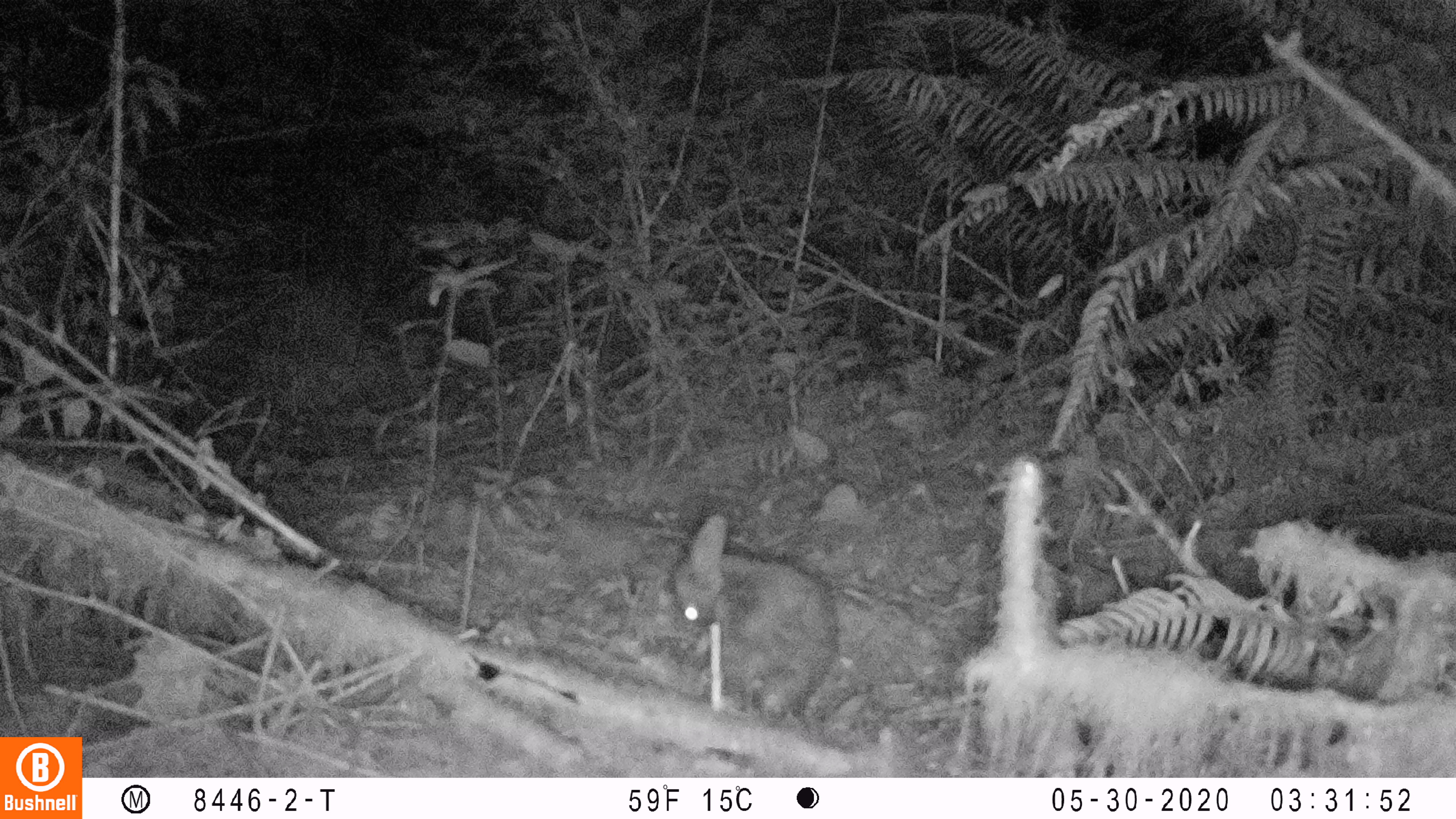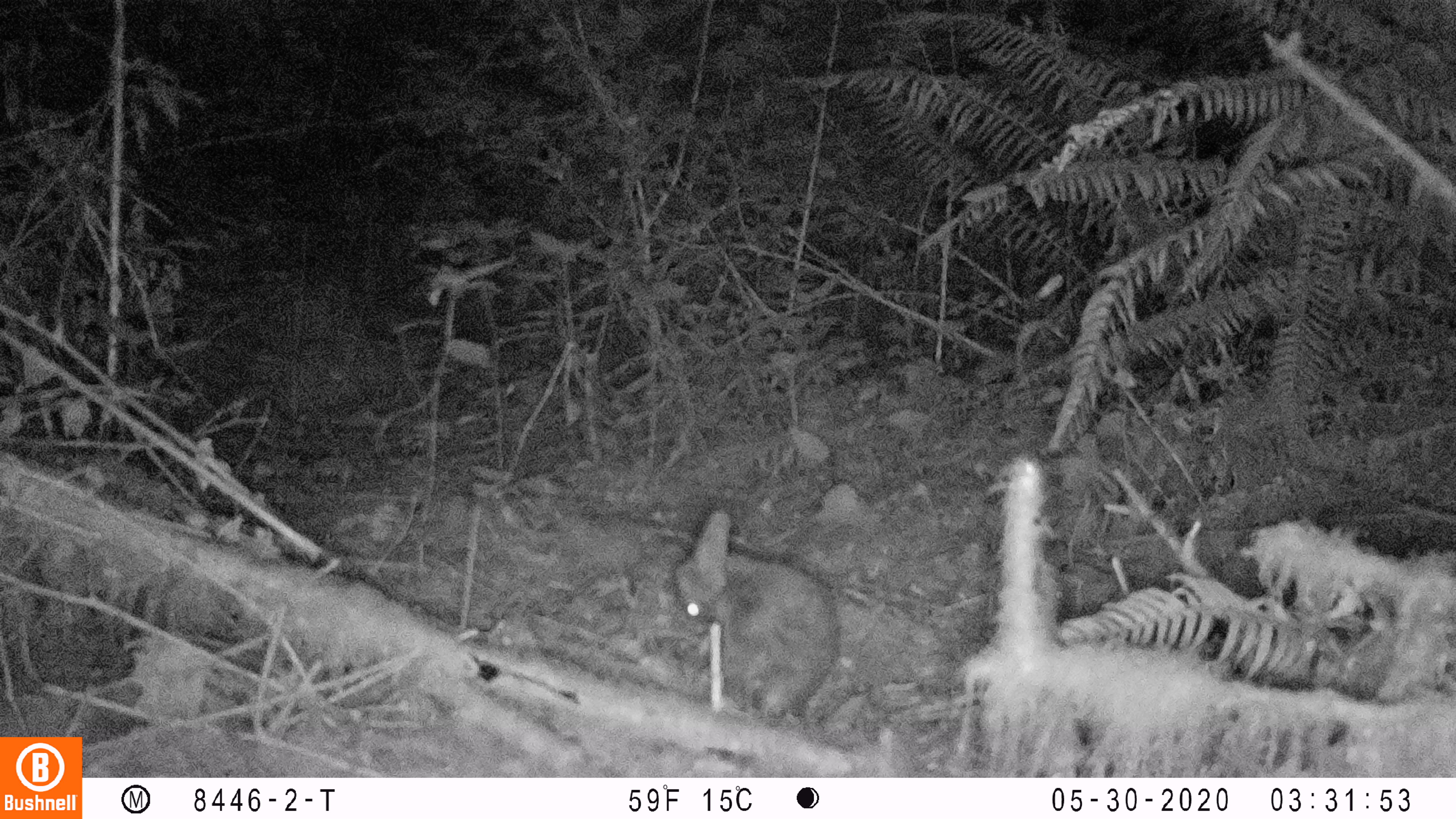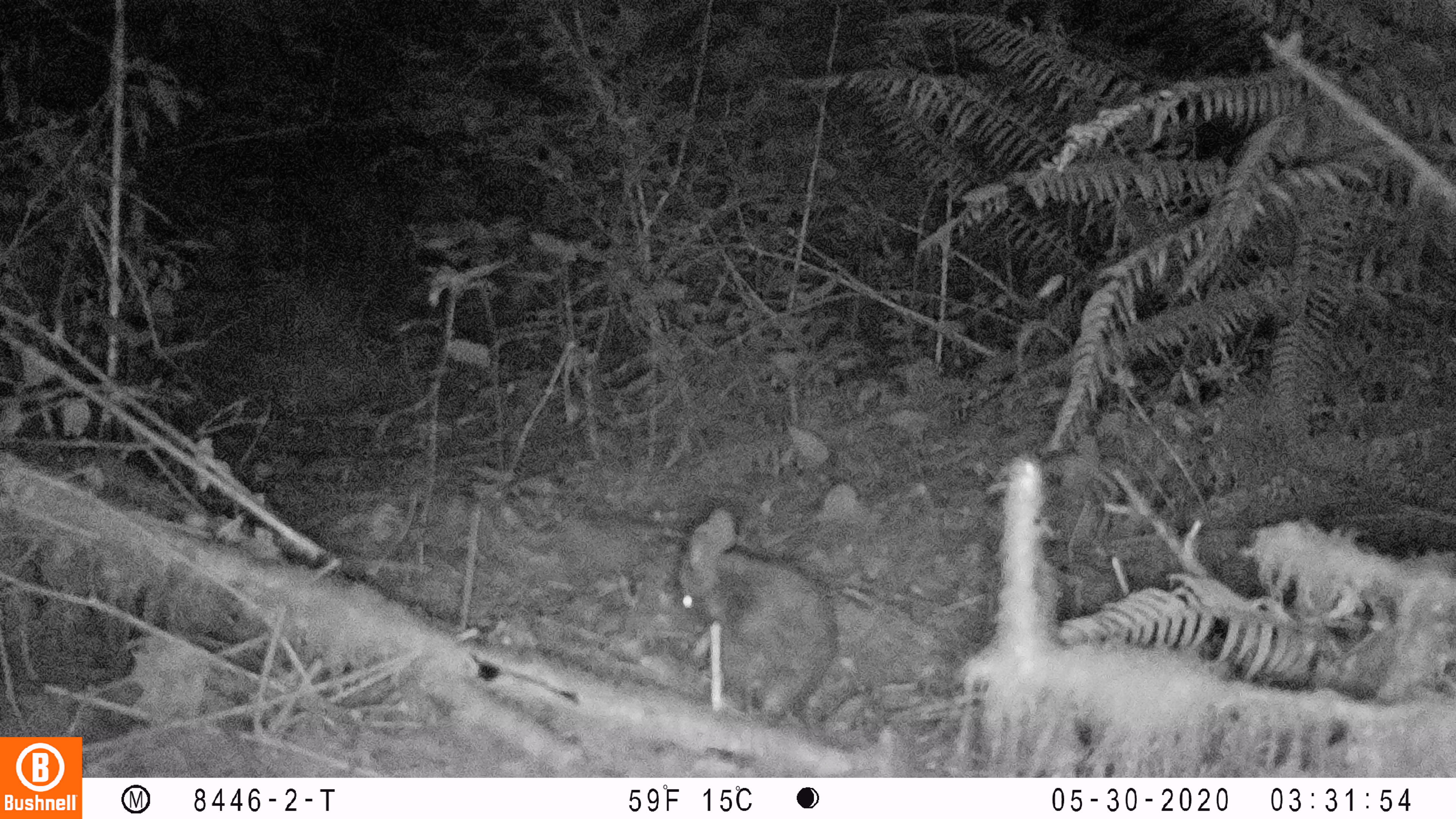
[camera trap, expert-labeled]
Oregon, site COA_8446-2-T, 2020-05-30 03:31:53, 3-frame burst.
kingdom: Animalia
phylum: Chordata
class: Mammalia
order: Lagomorpha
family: Leporidae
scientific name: Leporidae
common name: hares and rabbits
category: leporidae family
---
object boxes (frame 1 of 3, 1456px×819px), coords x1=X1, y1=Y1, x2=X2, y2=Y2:
leporidae family: x1=671, y1=510, x2=839, y2=717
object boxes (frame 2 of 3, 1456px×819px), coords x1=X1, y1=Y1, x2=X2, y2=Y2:
leporidae family: x1=670, y1=508, x2=839, y2=735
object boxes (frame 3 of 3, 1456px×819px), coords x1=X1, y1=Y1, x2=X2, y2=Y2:
leporidae family: x1=676, y1=505, x2=840, y2=727